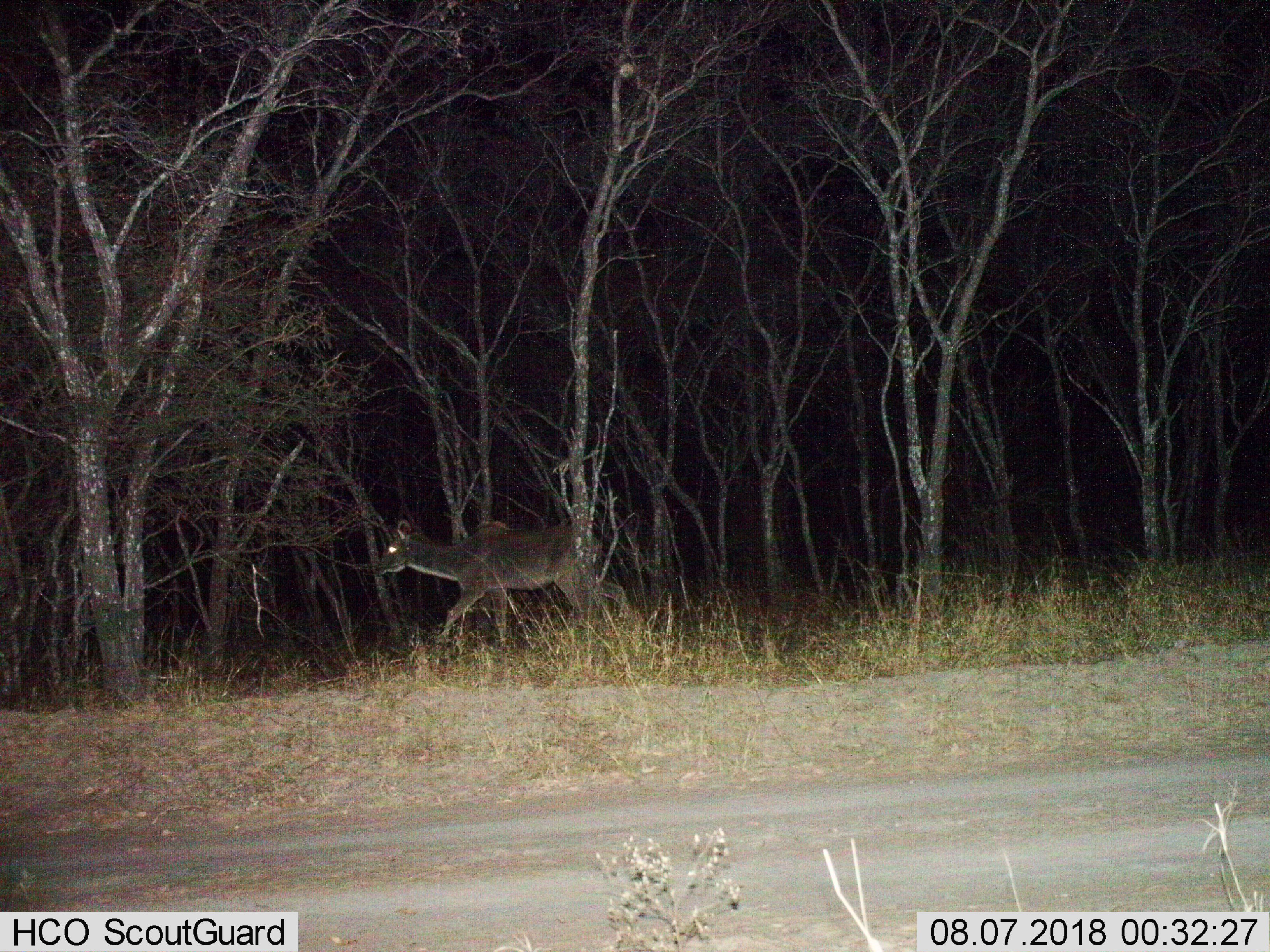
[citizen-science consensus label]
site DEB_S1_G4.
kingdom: Animalia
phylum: Chordata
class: Mammalia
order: Artiodactyla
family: Bovidae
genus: Tragelaphus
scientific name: Tragelaphus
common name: kudu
Kudu (Tragelaphus), count 1. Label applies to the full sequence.